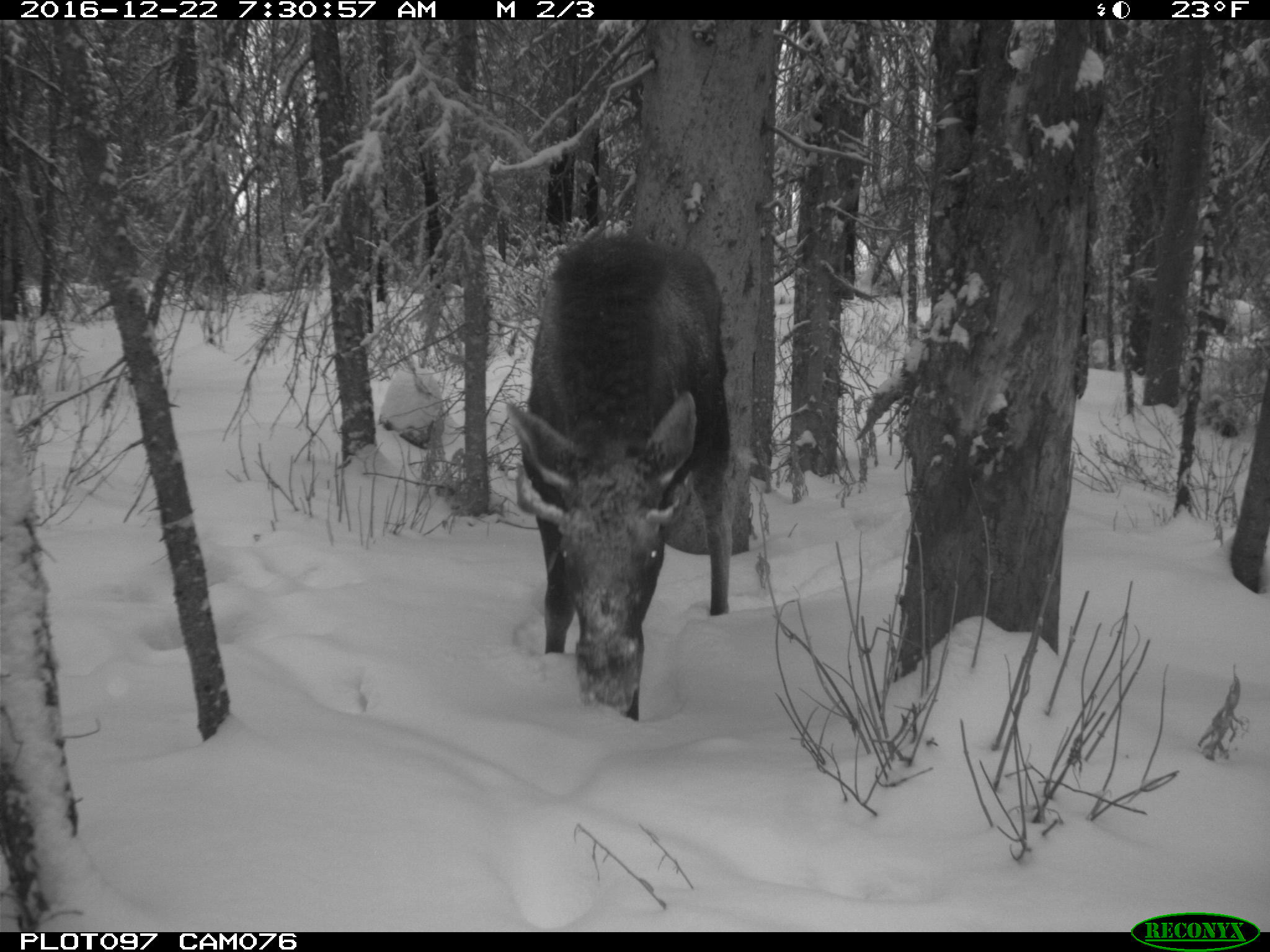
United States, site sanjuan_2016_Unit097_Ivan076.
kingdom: Animalia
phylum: Chordata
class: Mammalia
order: Artiodactyla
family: Cervidae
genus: Alces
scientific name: Alces alces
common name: moose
Alces alces (moose).